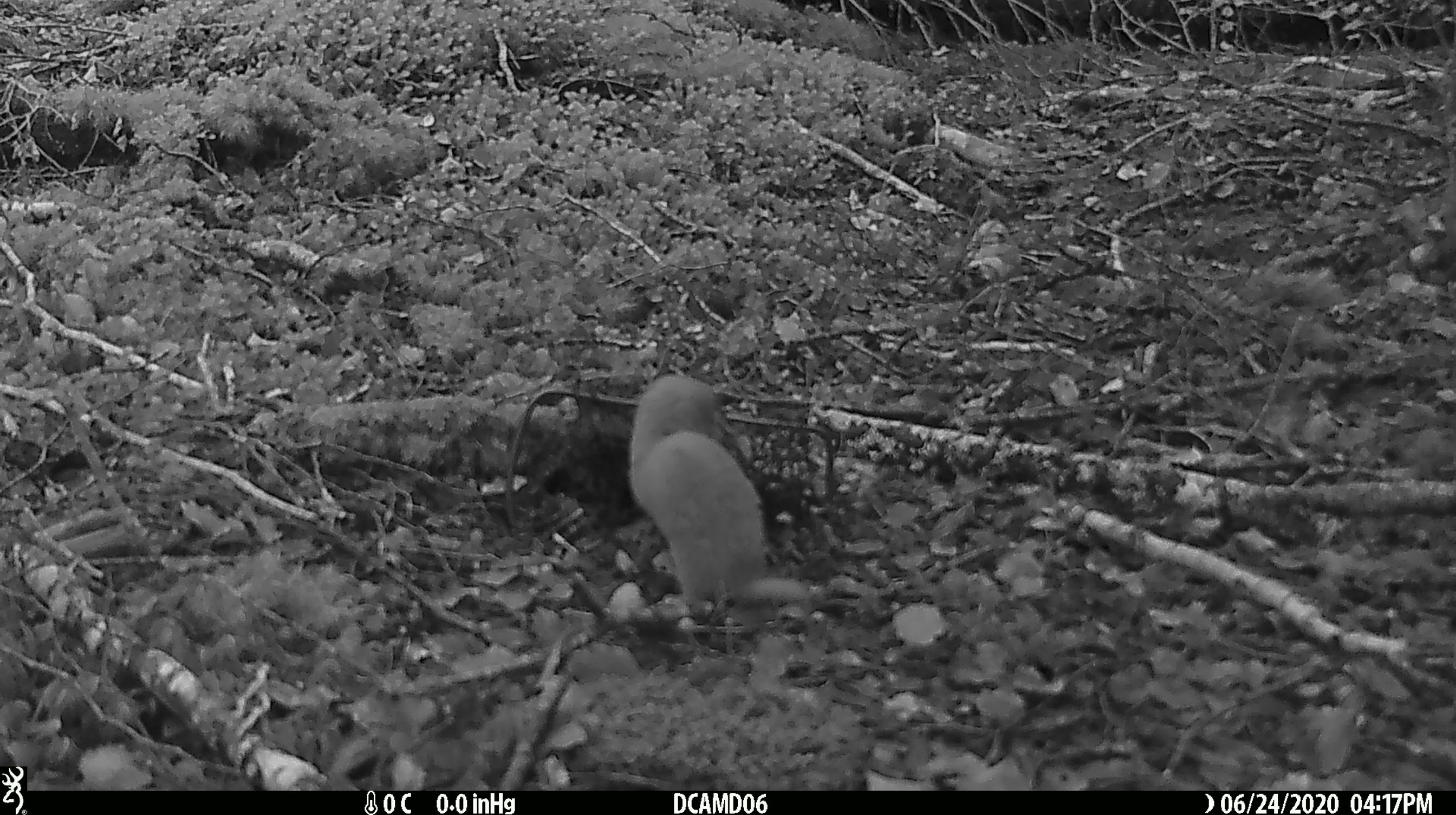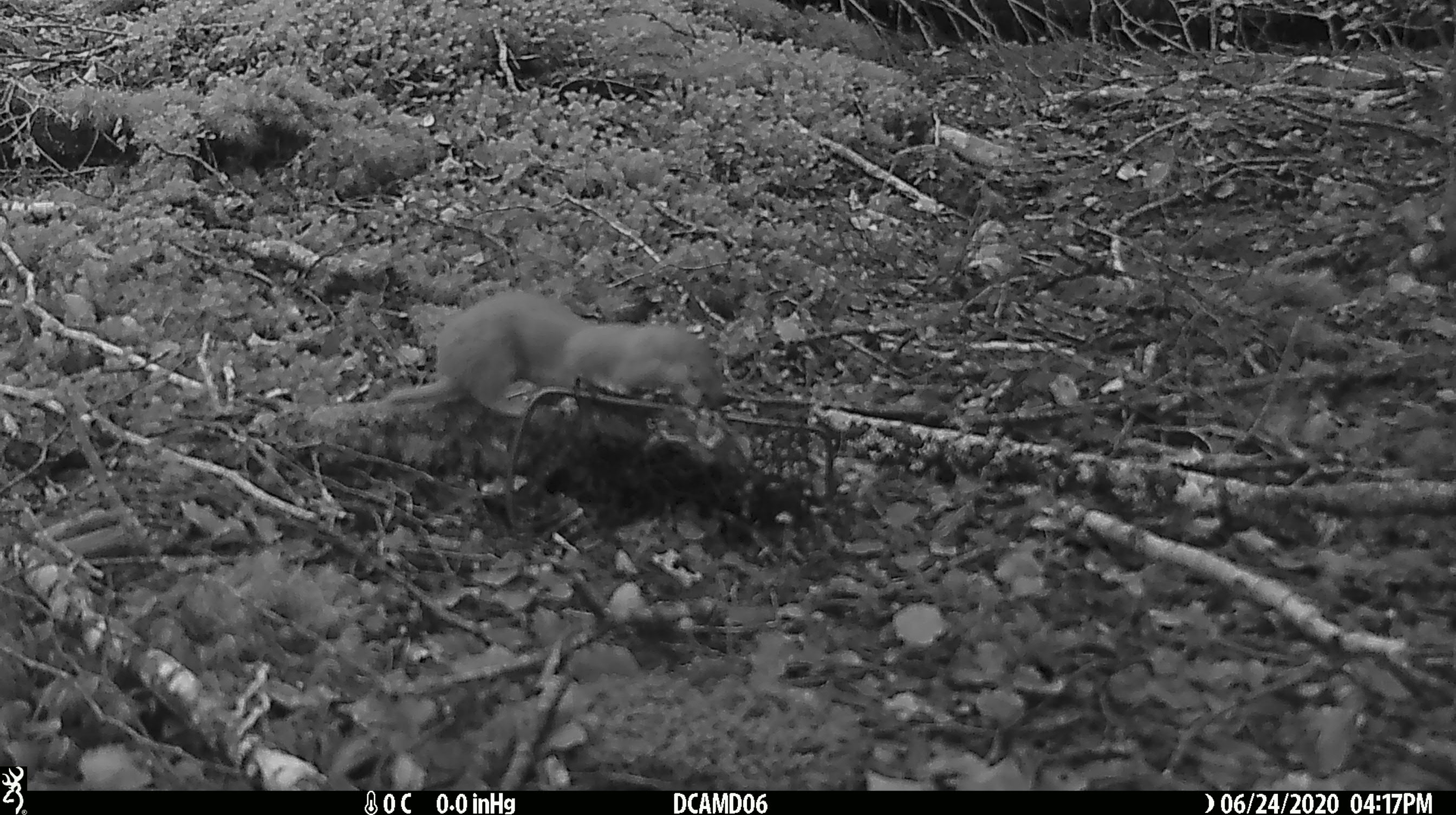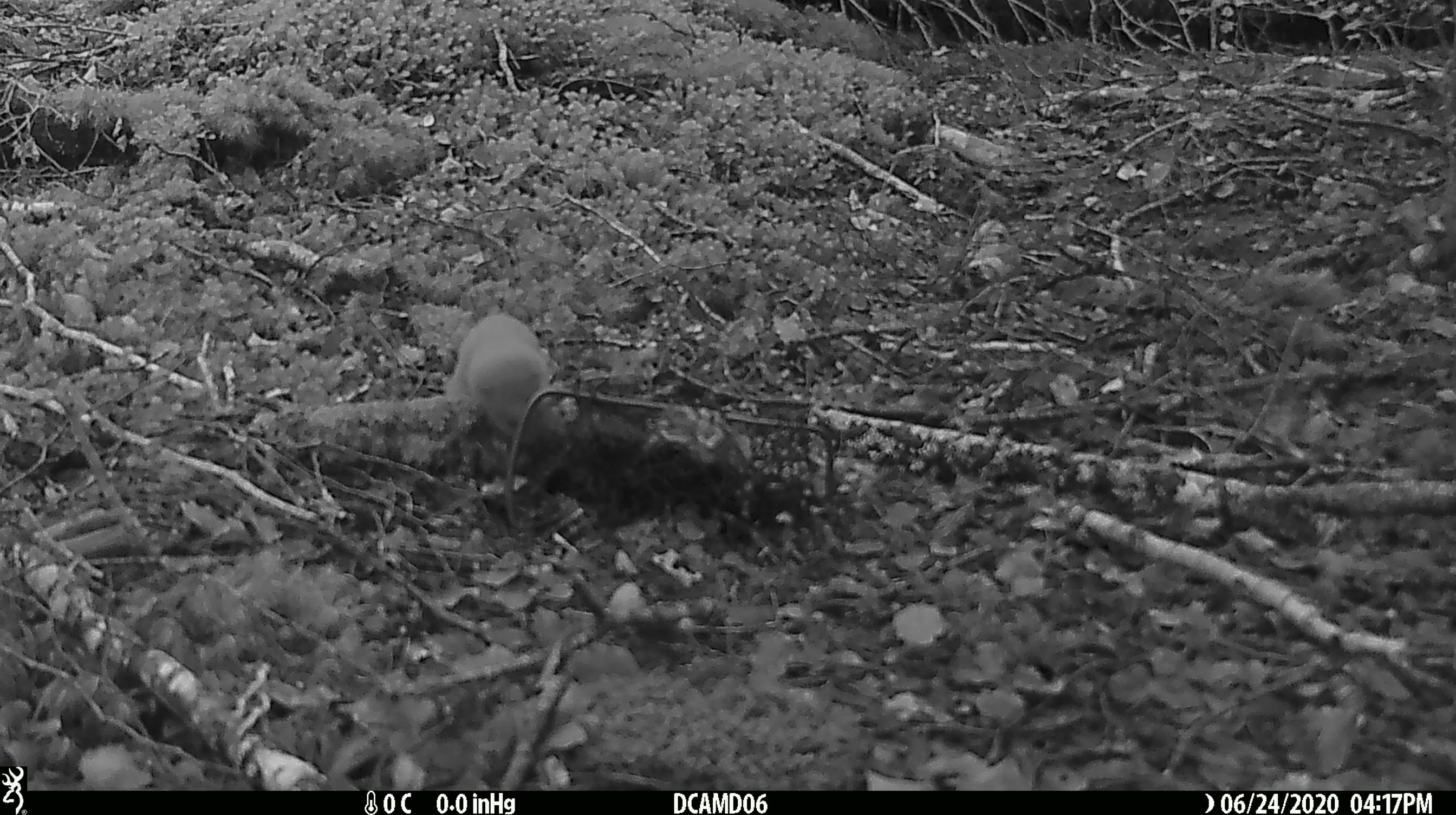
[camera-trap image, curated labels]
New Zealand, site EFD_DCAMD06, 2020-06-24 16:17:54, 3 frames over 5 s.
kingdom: Animalia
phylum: Chordata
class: Mammalia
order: Carnivora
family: Mustelidae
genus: Mustela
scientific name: Mustela nivalis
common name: least weasel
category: weasel